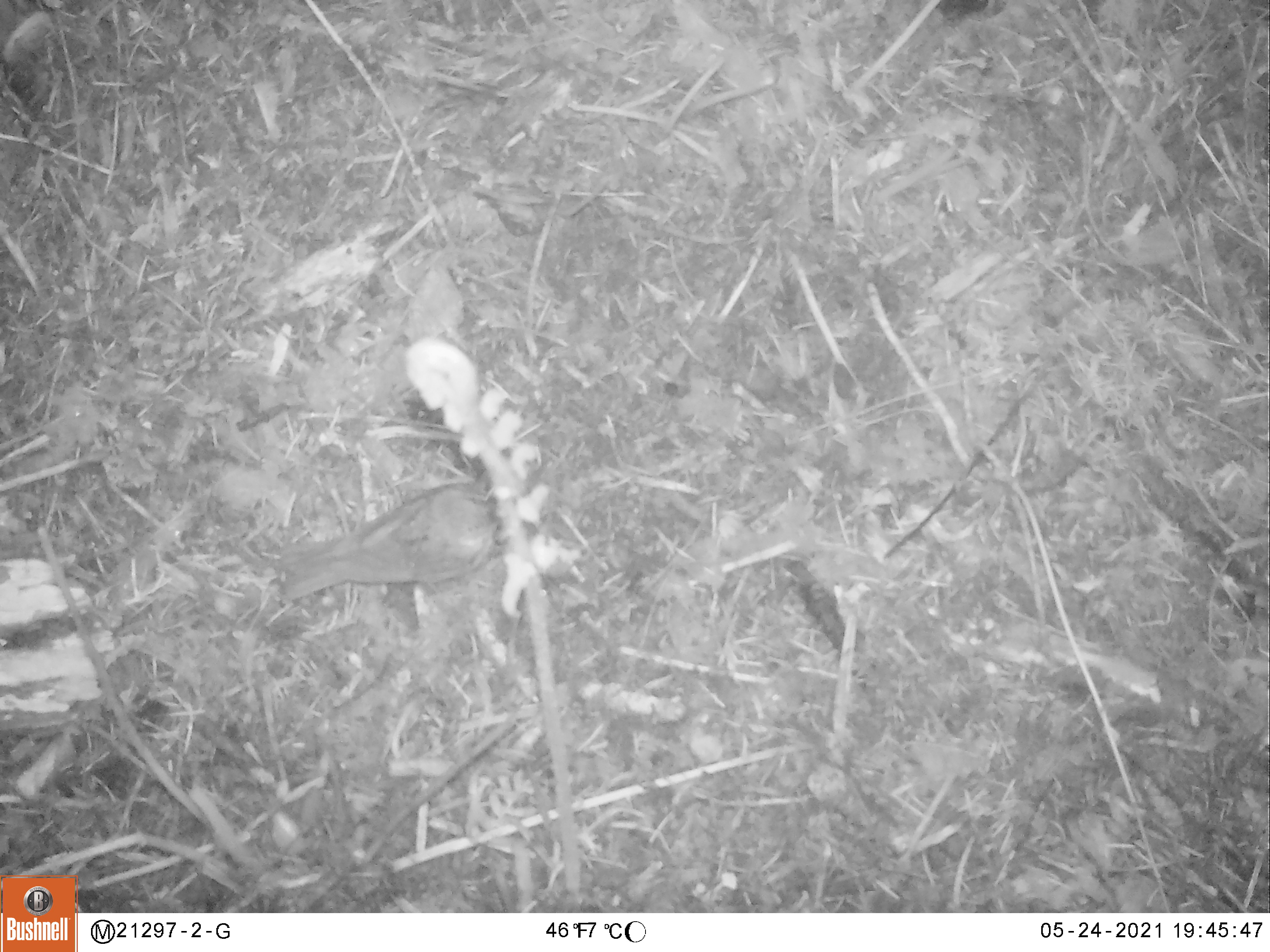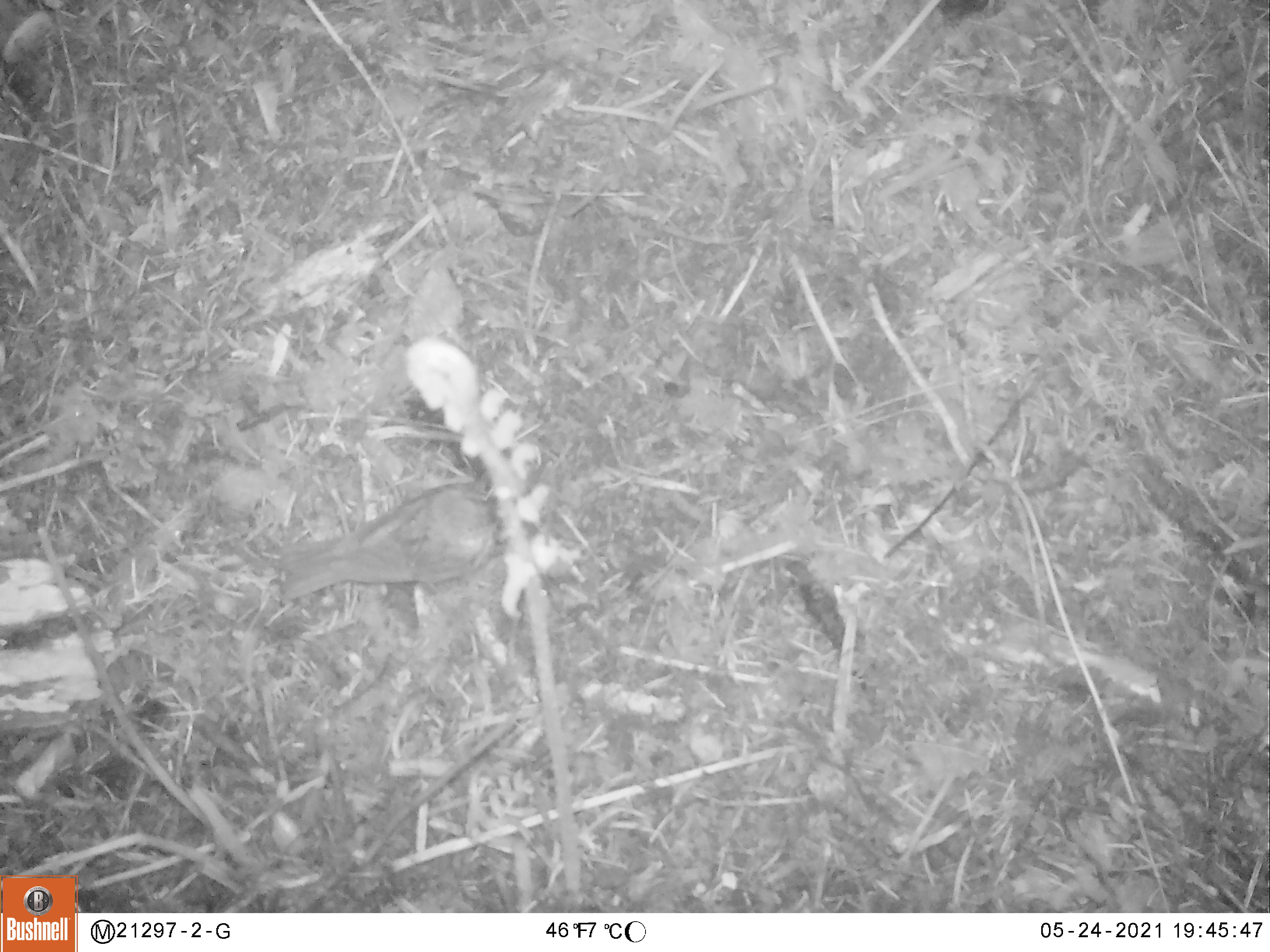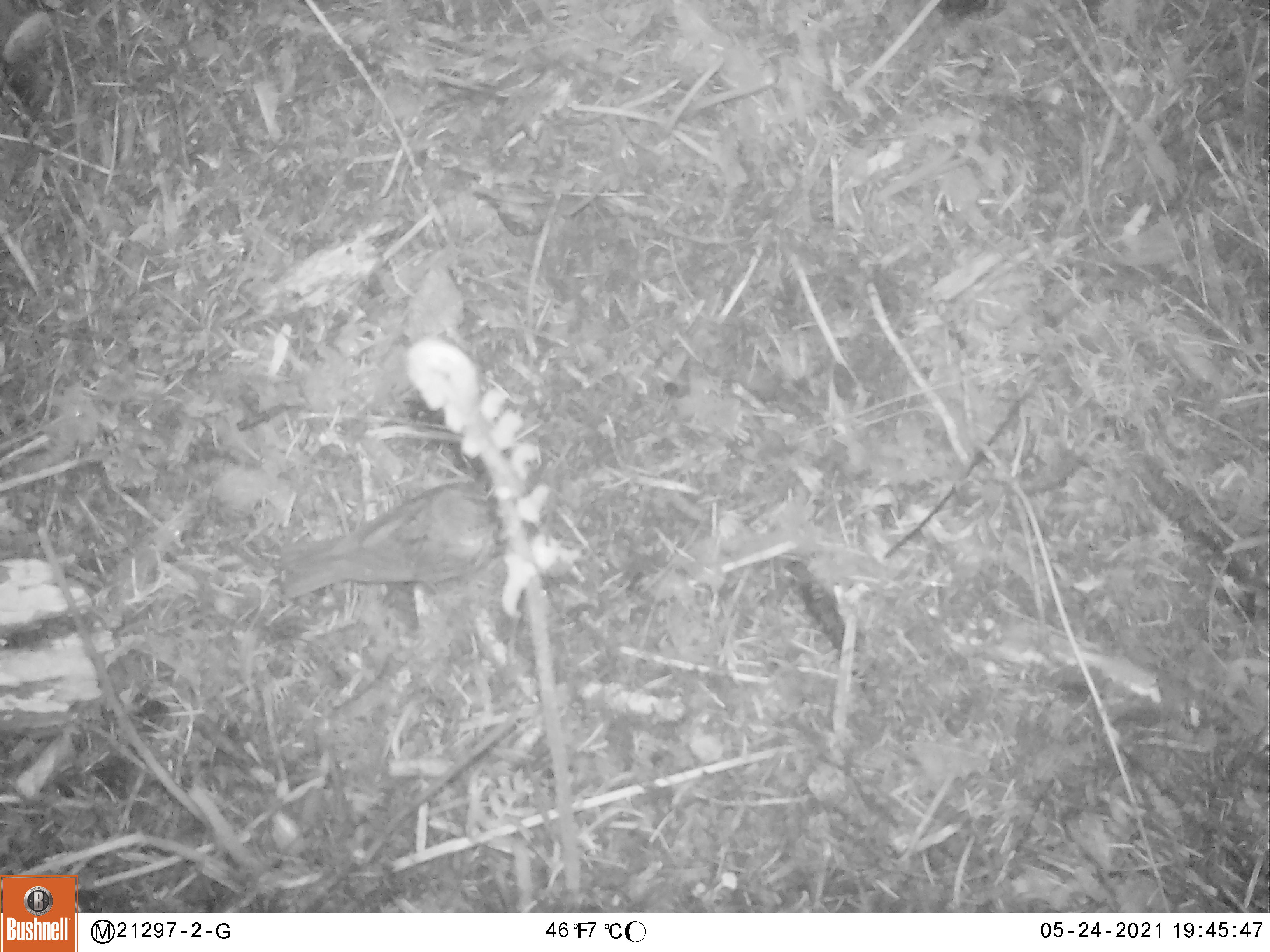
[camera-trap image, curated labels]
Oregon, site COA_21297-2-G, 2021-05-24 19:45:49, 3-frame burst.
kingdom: Animalia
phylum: Chordata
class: Aves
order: Passeriformes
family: Turdidae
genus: Catharus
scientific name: Catharus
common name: brown thrushes and nightingale-thrushes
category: catharus species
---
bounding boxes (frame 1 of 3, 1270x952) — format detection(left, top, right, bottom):
catharus species: detection(273, 478, 506, 613)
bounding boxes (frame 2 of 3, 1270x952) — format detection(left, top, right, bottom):
catharus species: detection(275, 470, 506, 602)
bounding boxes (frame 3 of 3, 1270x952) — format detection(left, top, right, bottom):
catharus species: detection(273, 473, 496, 609)